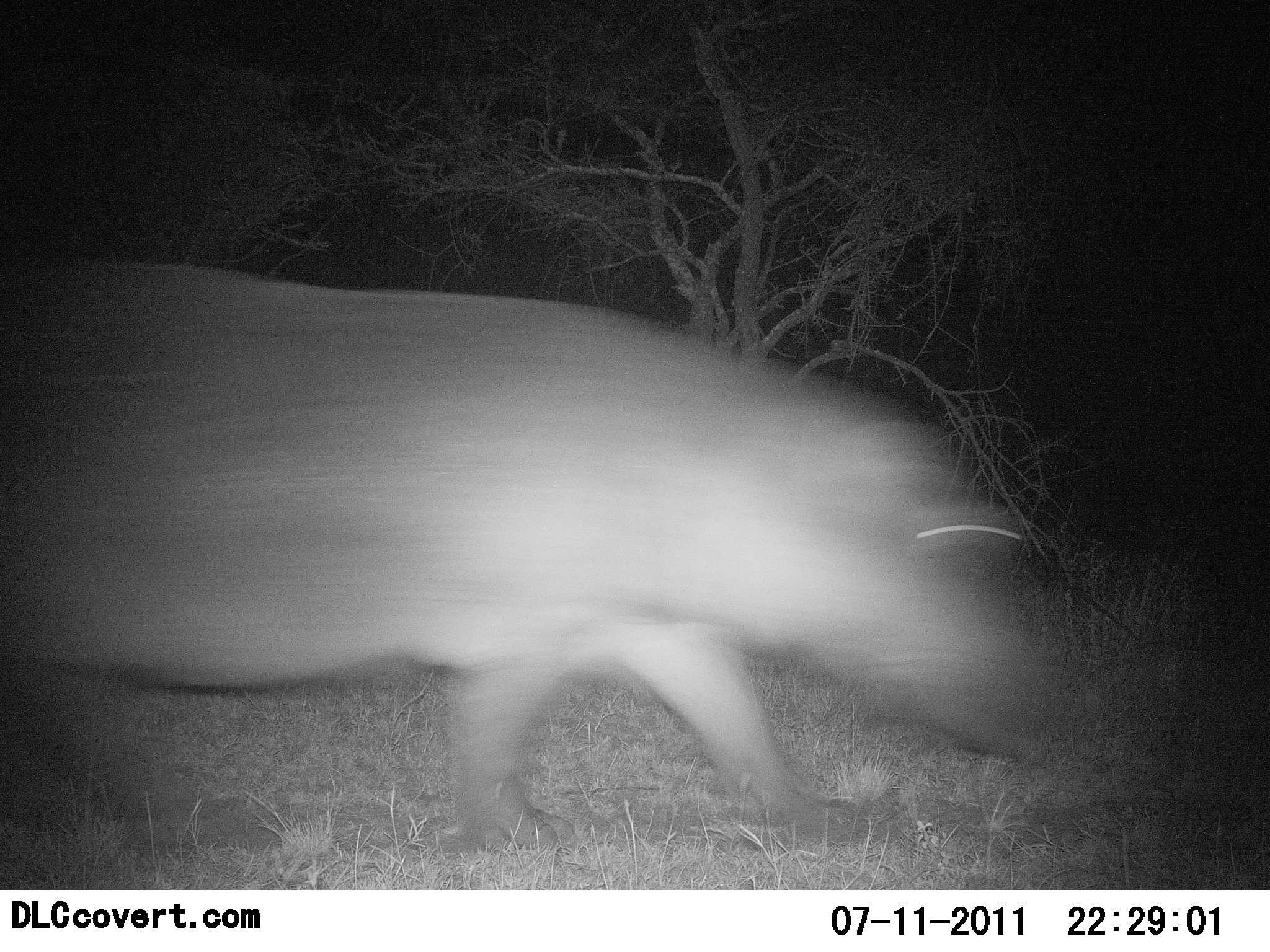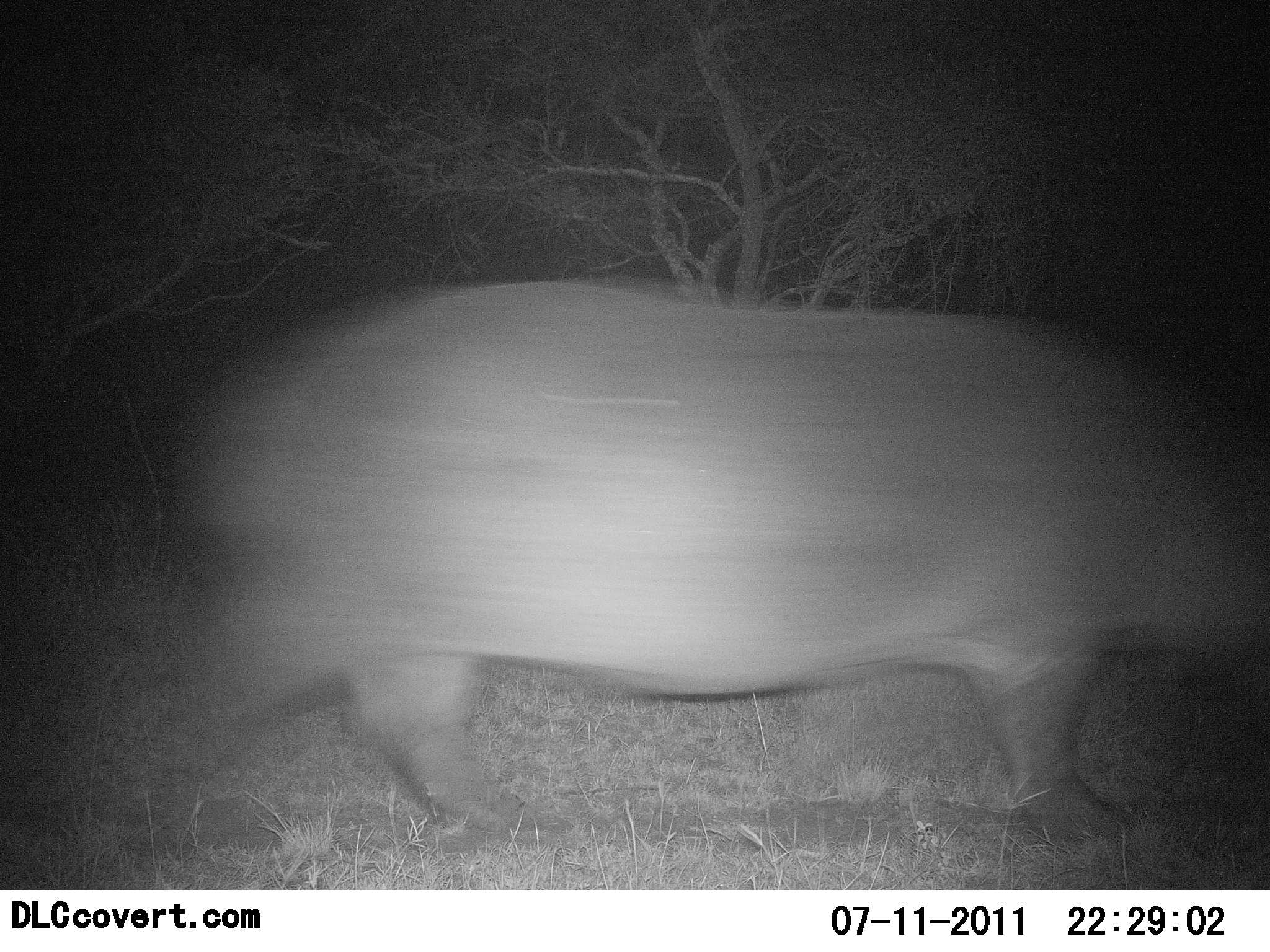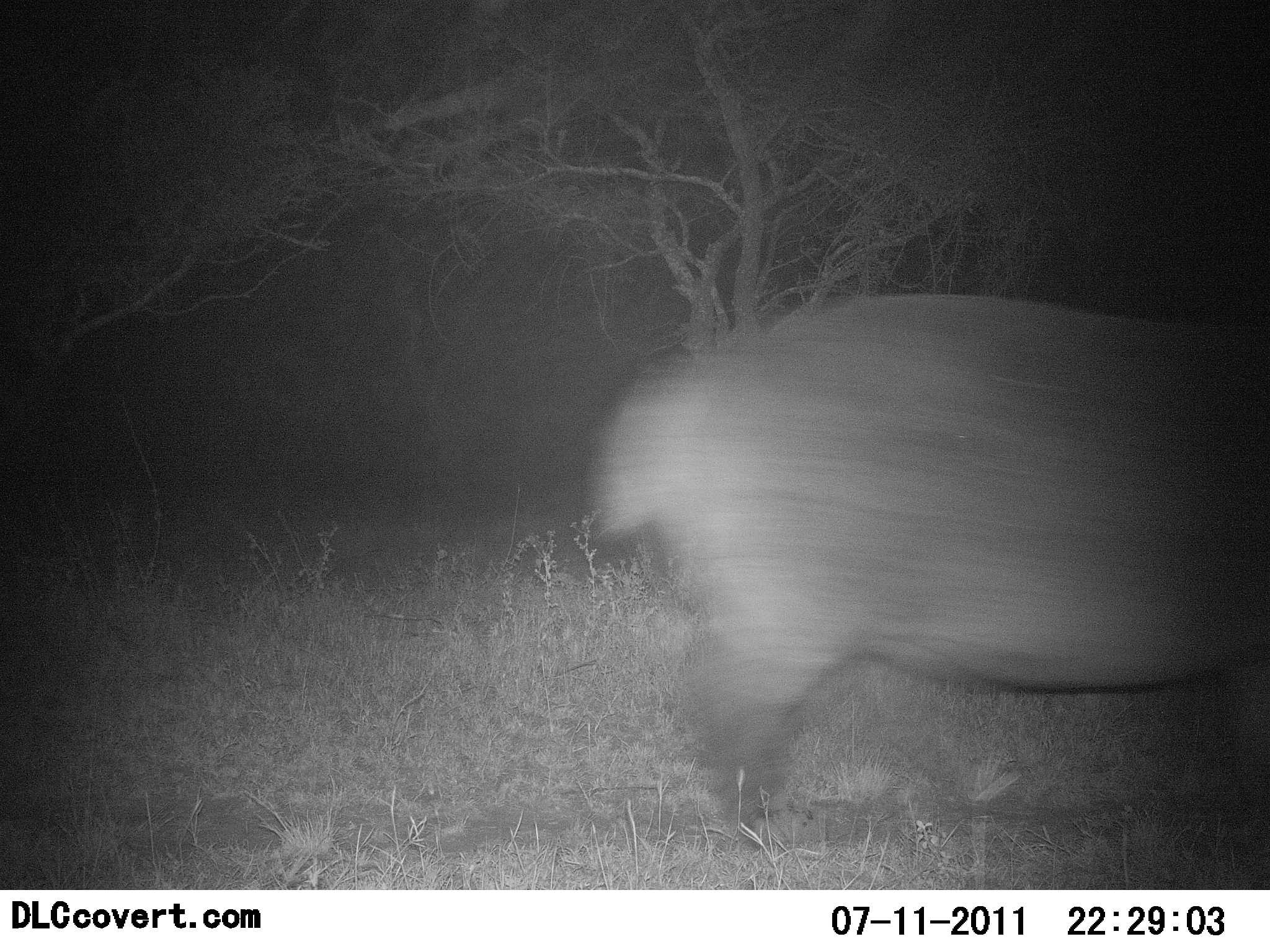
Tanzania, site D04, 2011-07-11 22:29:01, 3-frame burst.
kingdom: Animalia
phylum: Chordata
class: Mammalia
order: Artiodactyla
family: Suidae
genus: Phacochoerus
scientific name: Phacochoerus africanus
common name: warthog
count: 1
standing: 0%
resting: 0%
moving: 100%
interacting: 0%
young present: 0%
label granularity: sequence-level